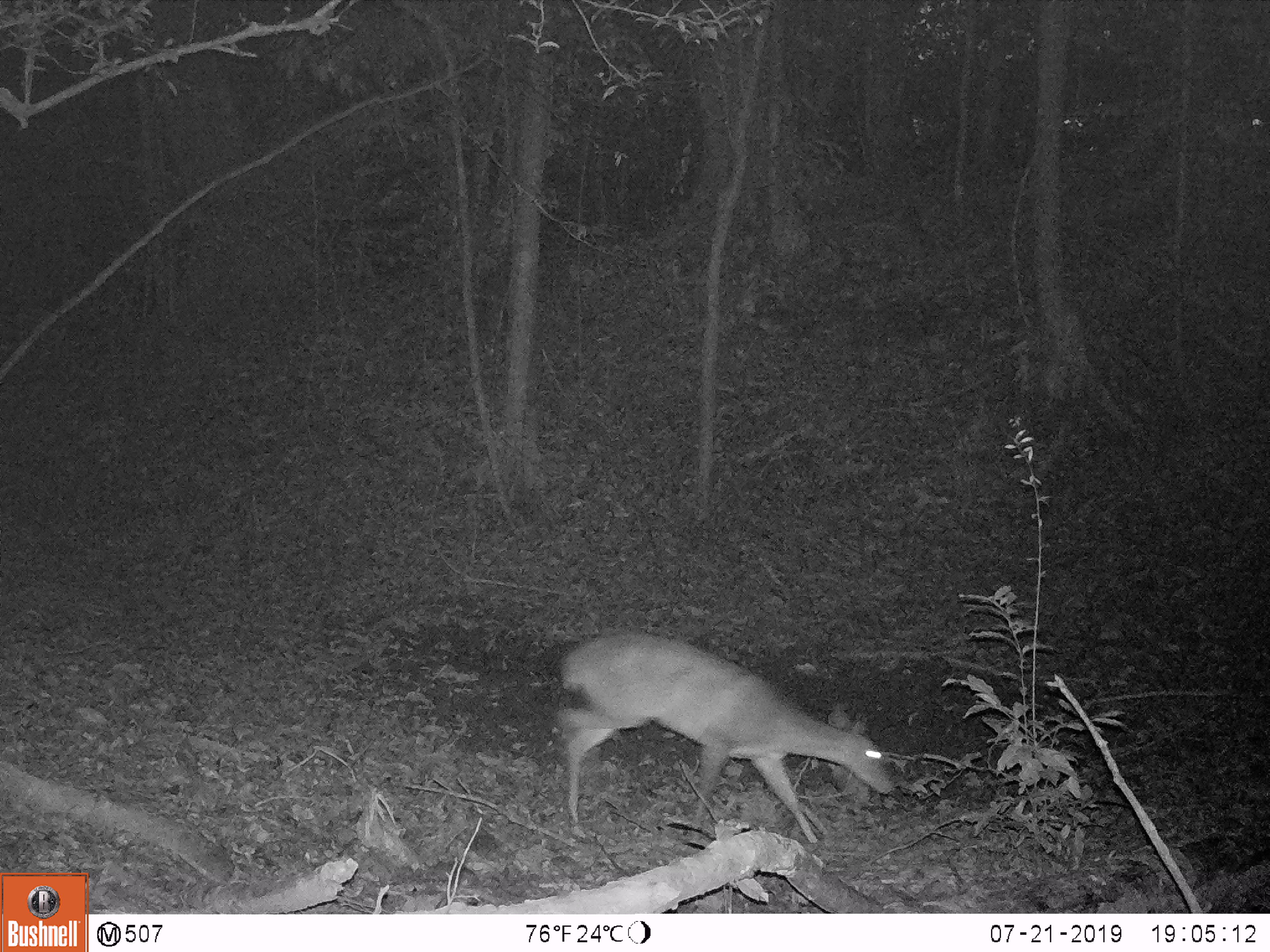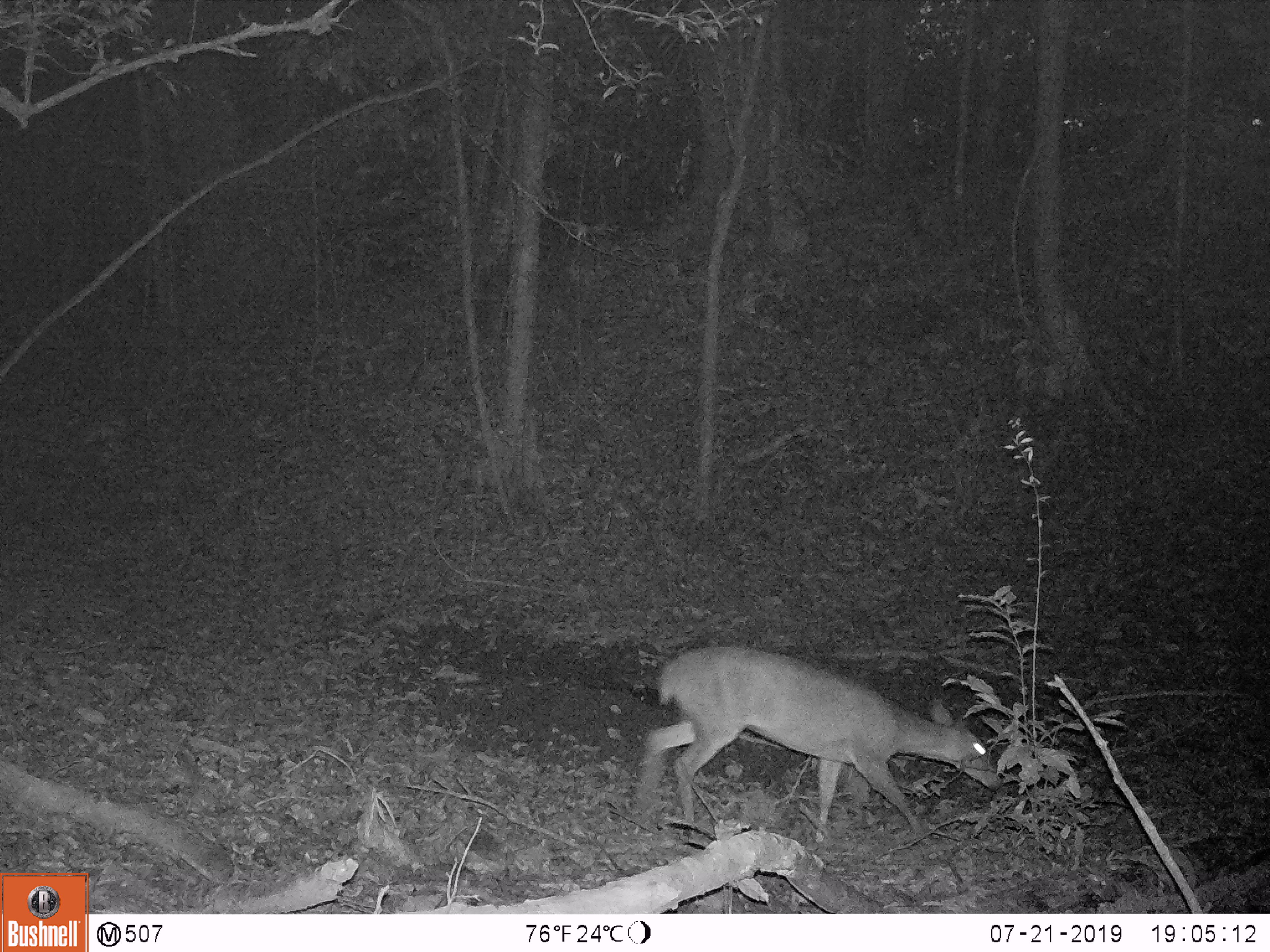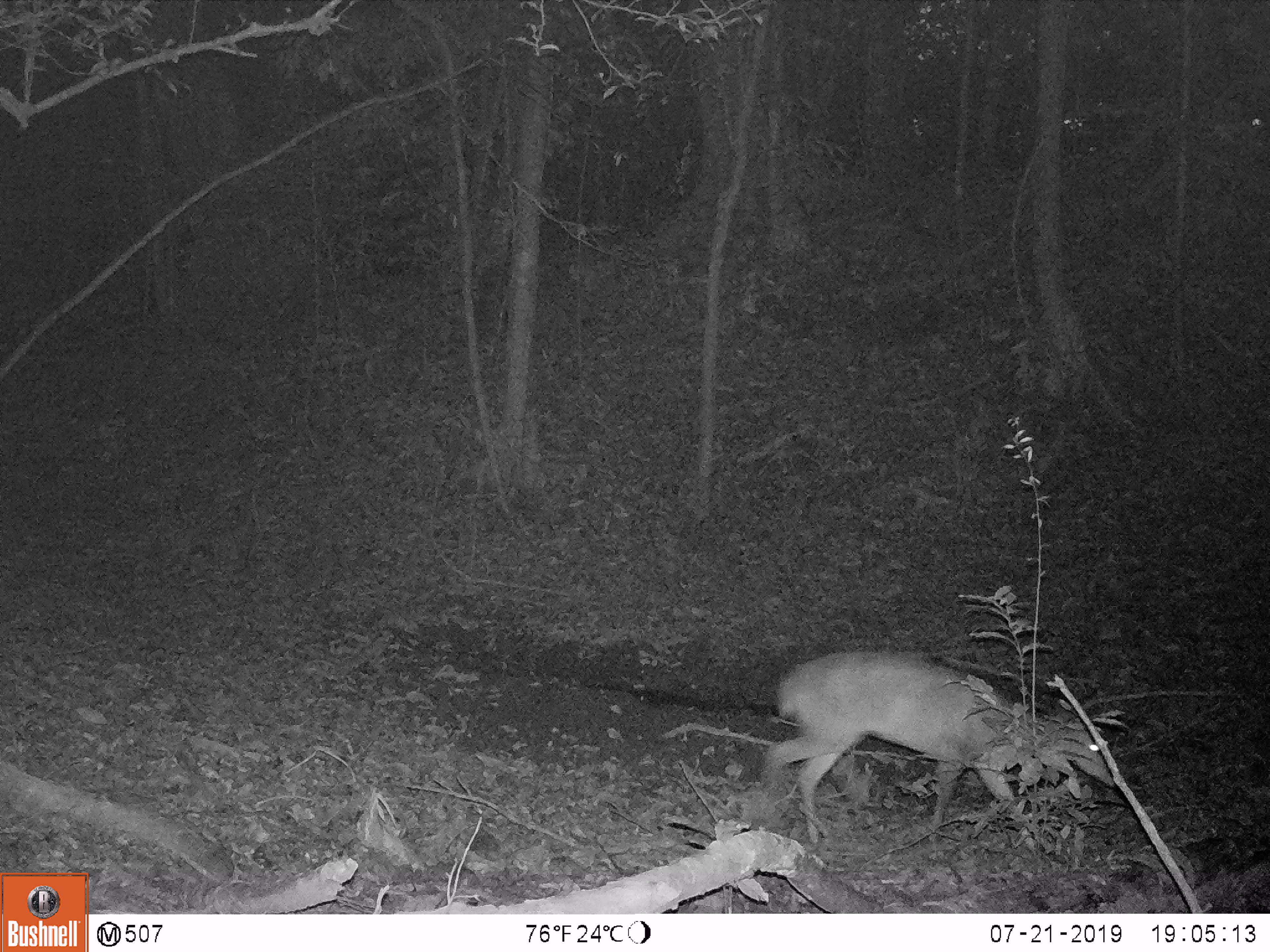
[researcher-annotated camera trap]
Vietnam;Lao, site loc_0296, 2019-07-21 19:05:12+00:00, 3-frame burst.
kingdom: Animalia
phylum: Chordata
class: Mammalia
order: Artiodactyla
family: Cervidae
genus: Muntiacus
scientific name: Muntiacus vuquangensis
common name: large-antlered muntjac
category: large antlered muntjac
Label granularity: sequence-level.